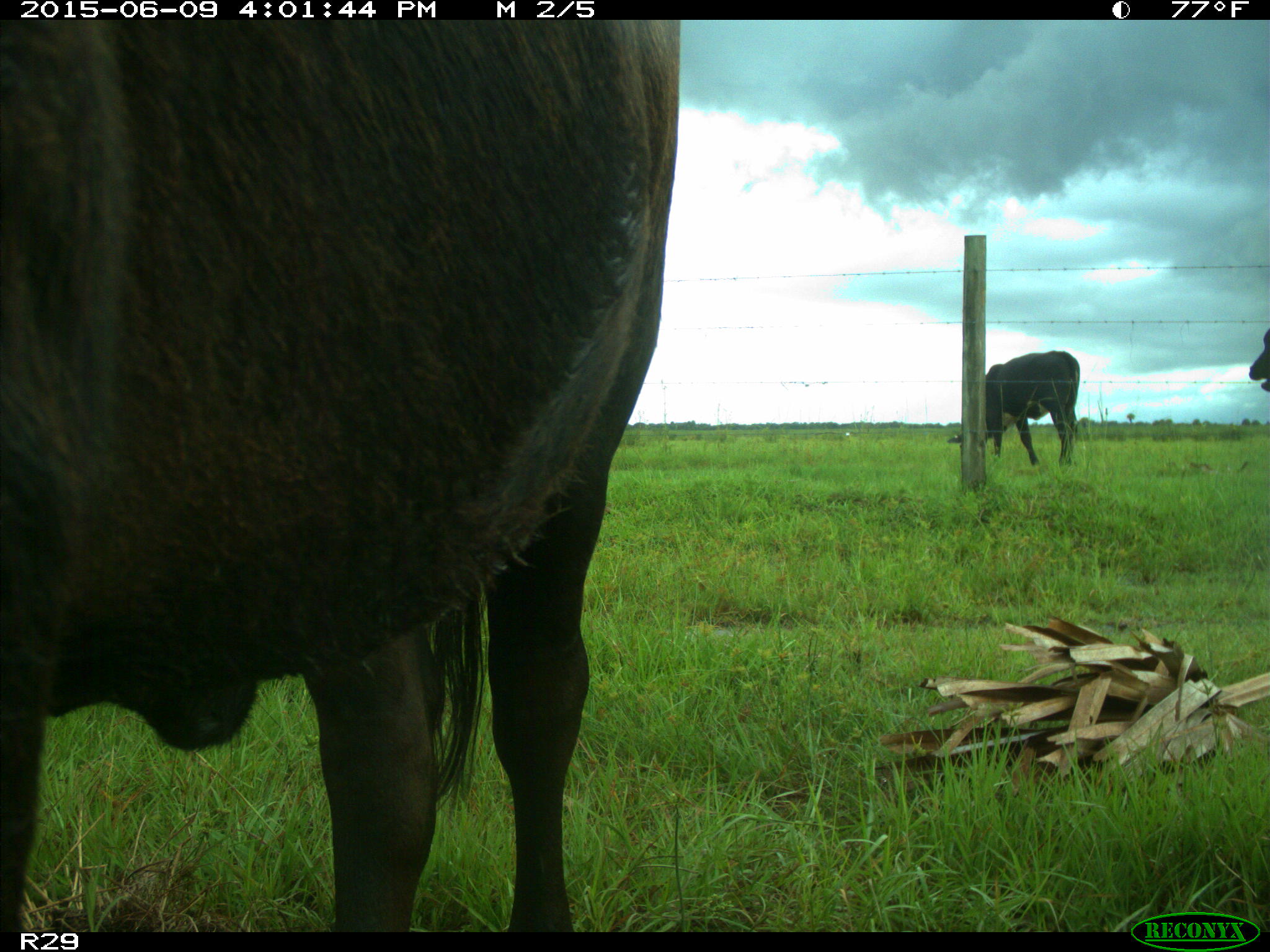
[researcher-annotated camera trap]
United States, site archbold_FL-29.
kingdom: Animalia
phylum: Chordata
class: Mammalia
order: Artiodactyla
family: Bovidae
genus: Bos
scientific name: Bos taurus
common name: domestic cow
Bos taurus (domestic cow).